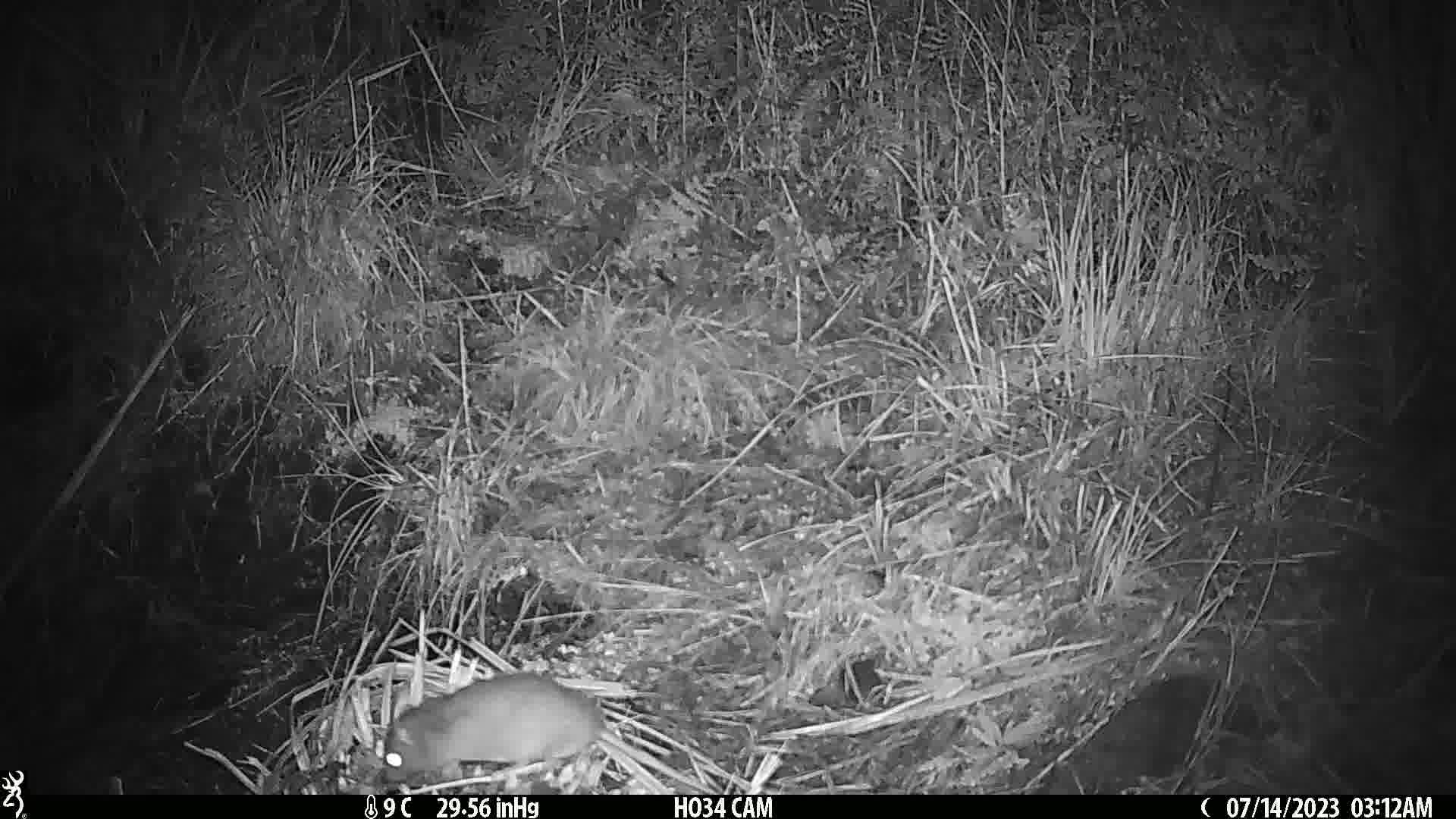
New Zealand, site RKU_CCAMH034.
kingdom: Animalia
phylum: Chordata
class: Mammalia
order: Rodentia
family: Muridae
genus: Rattus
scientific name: Rattus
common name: rat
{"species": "rat (Rattus)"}